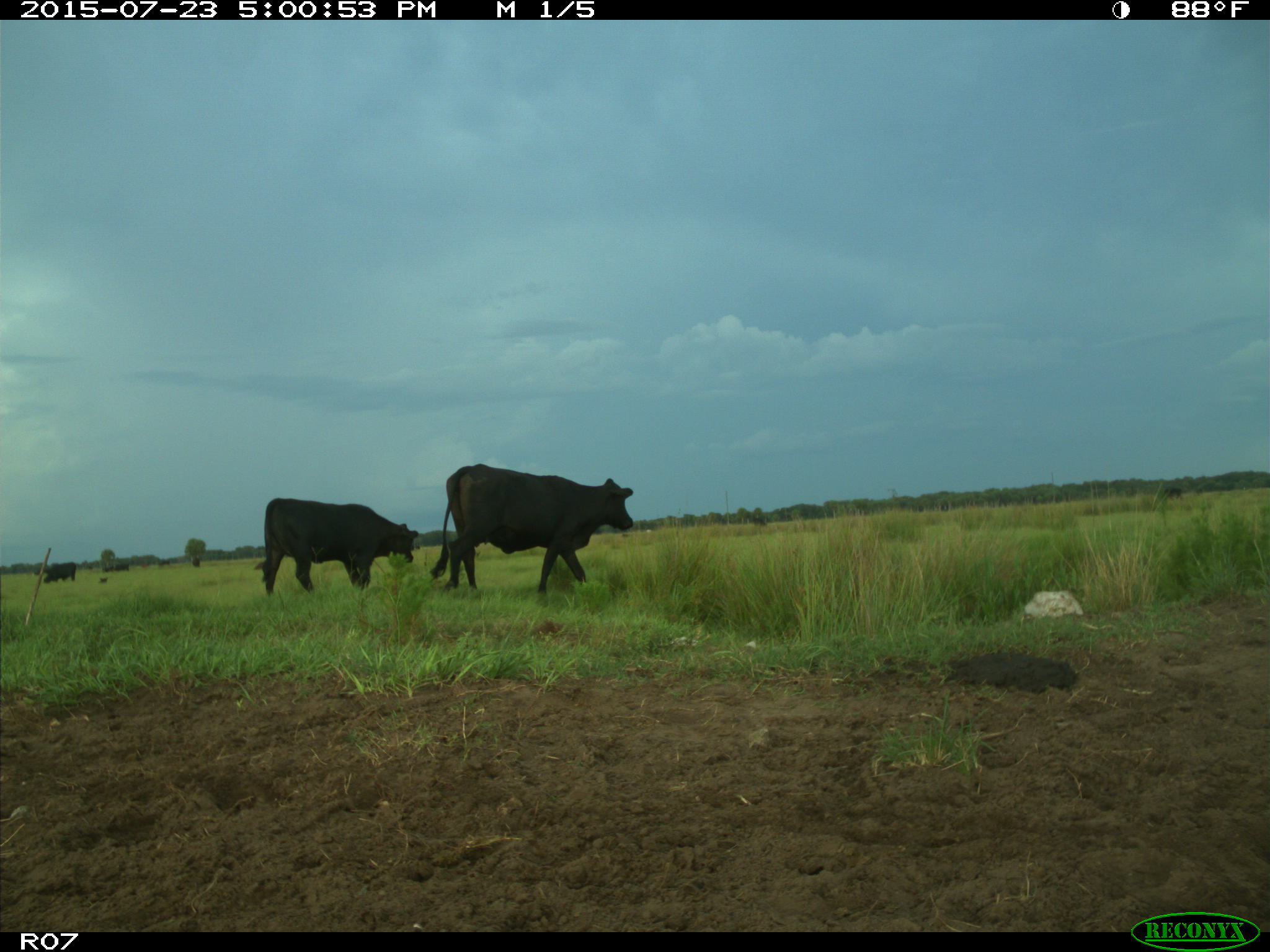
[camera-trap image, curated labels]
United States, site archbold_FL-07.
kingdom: Animalia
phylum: Chordata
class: Mammalia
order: Artiodactyla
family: Bovidae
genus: Bos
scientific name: Bos taurus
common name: domestic cow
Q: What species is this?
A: Bos taurus (domestic cow).